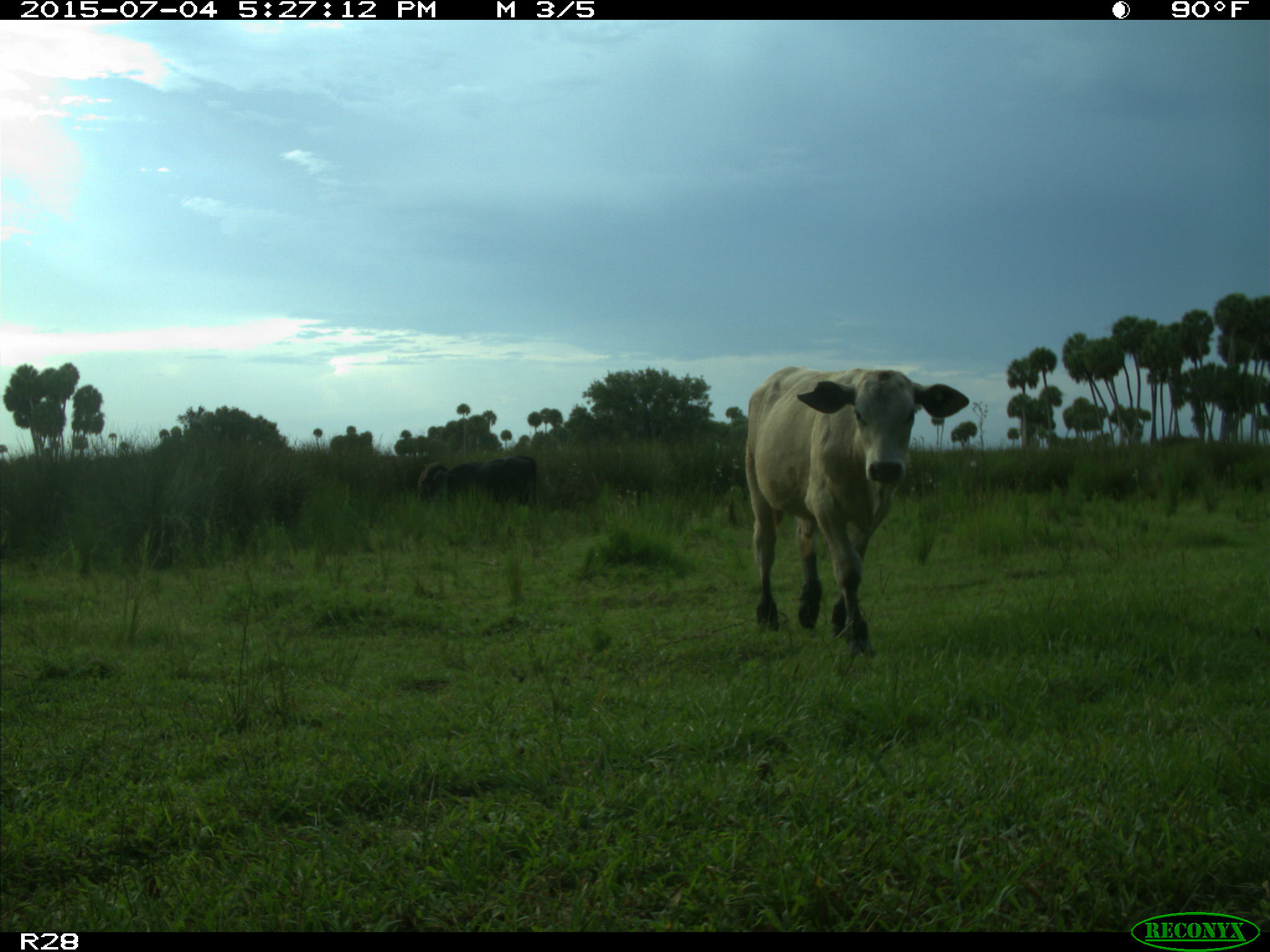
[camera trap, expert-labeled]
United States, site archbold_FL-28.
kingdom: Animalia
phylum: Chordata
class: Mammalia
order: Artiodactyla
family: Bovidae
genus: Bos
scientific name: Bos taurus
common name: domestic cow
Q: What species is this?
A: Bos taurus (domestic cow).